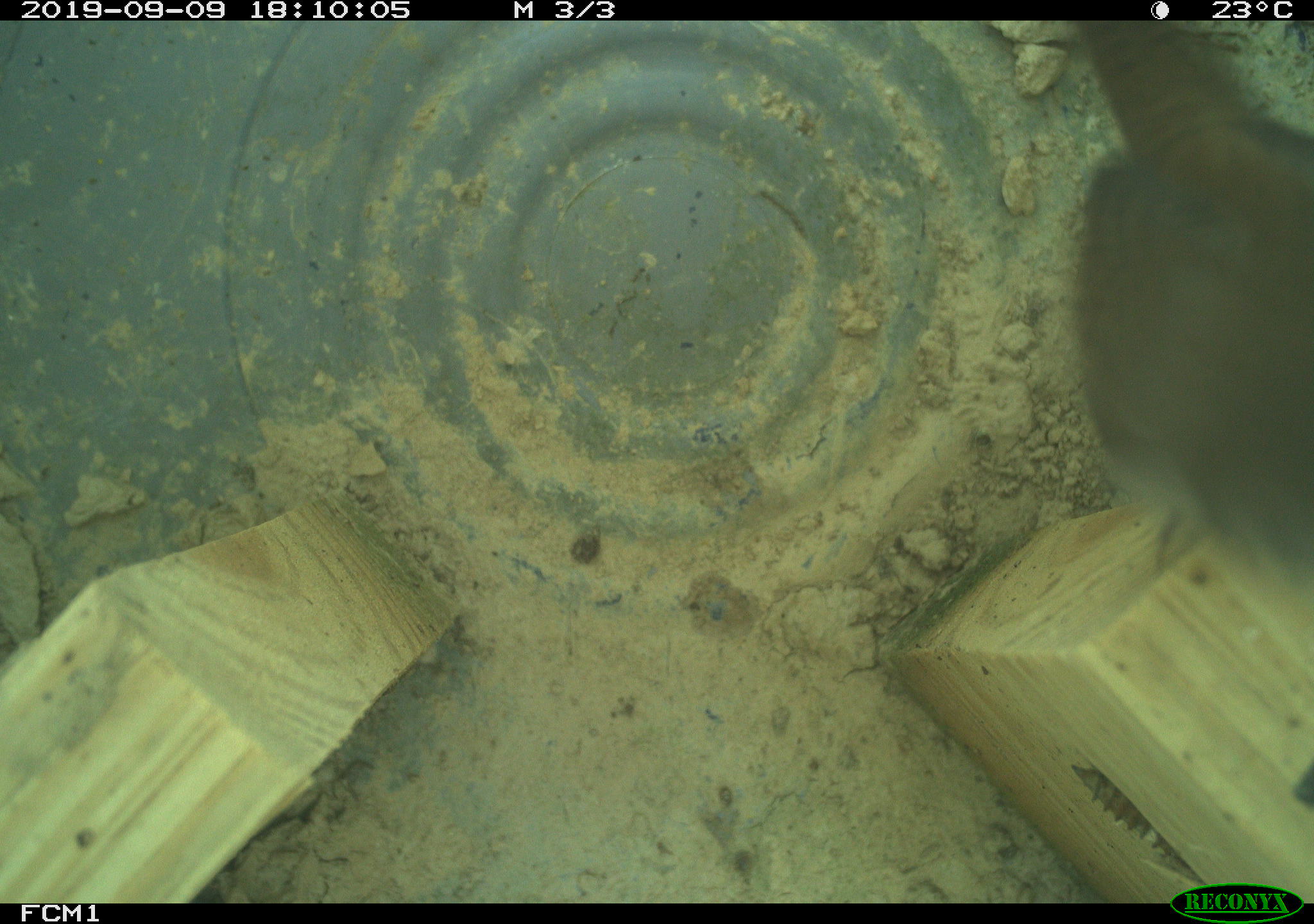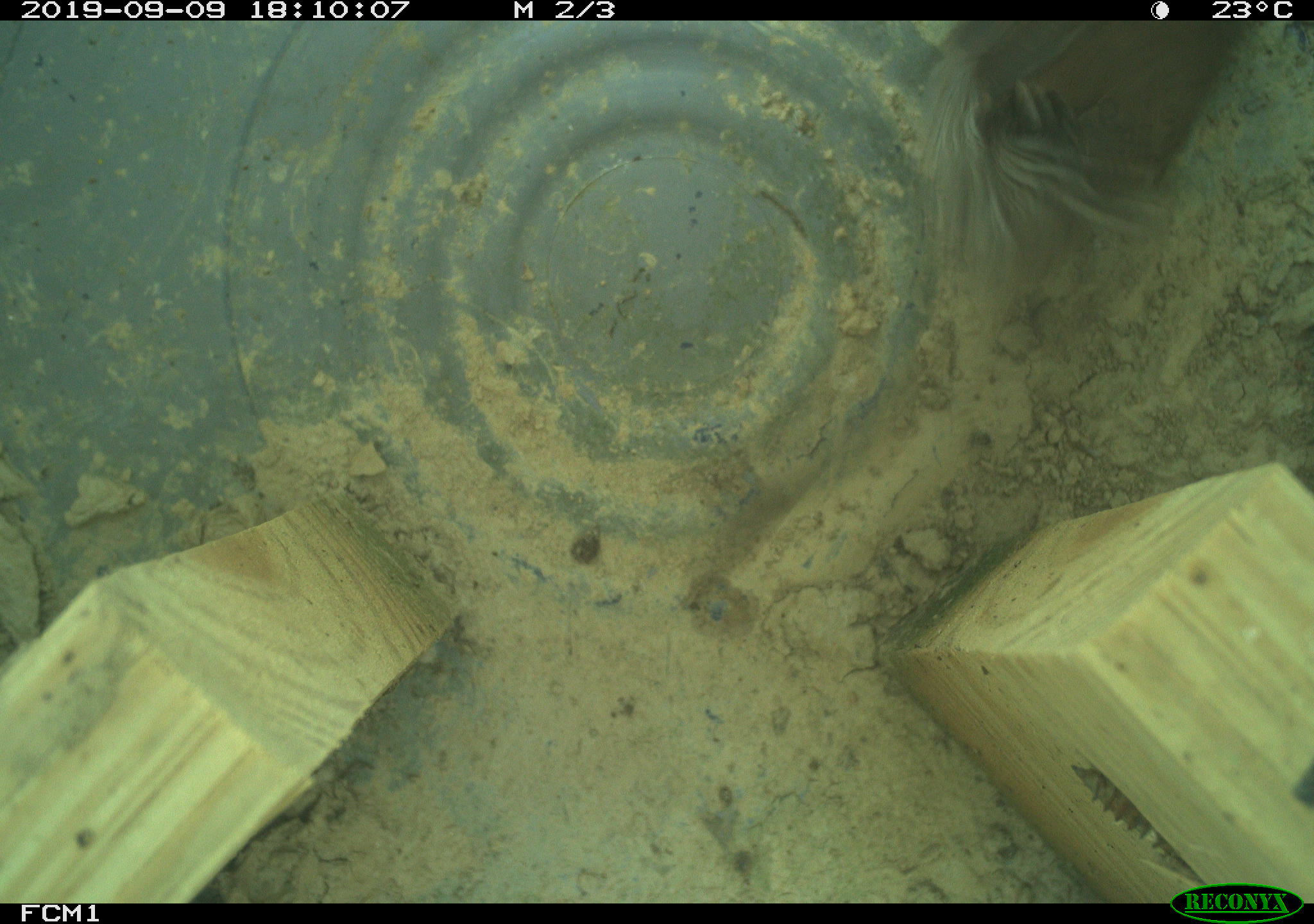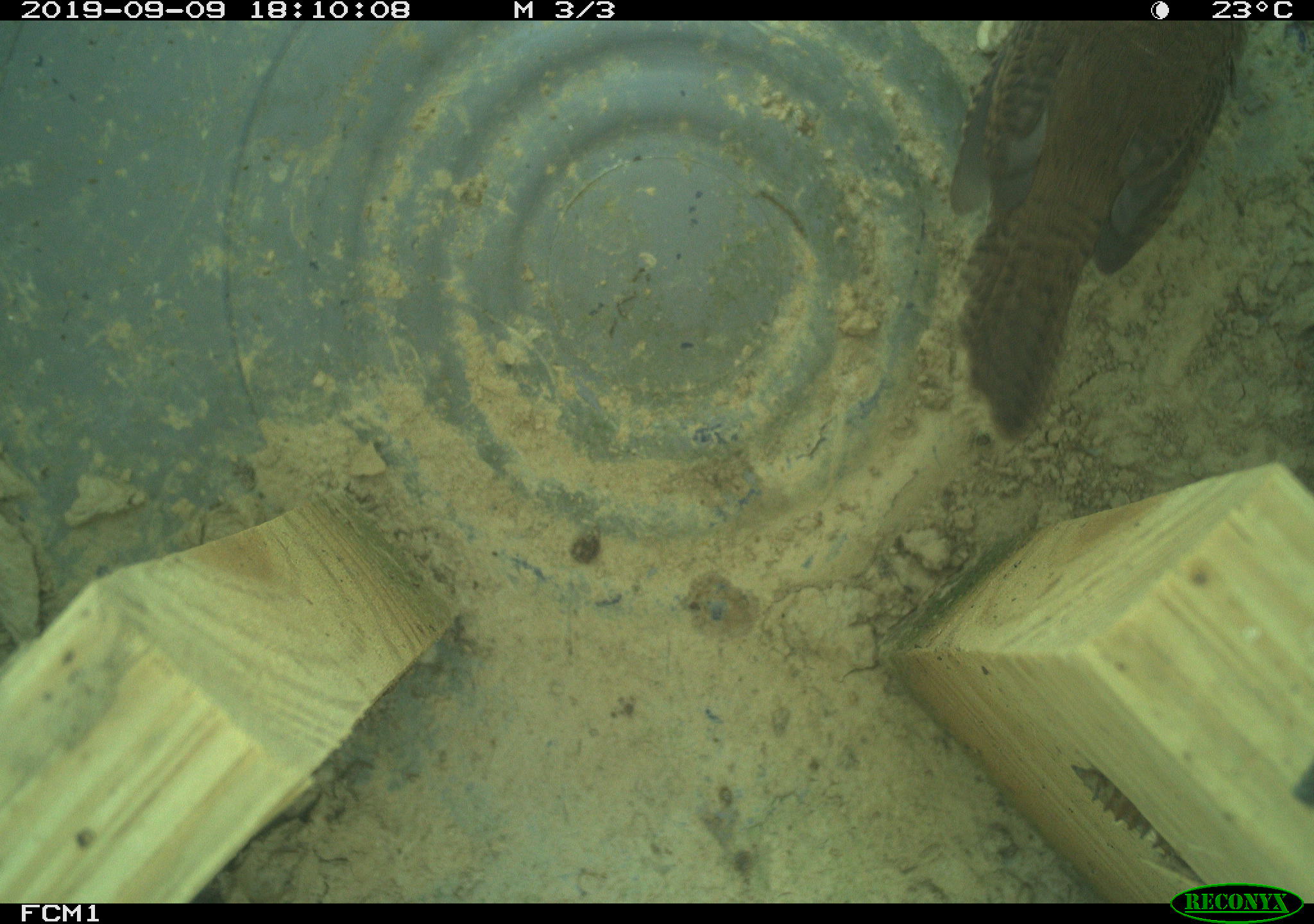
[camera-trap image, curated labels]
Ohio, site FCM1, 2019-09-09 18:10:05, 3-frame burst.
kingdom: Animalia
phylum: Chordata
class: Aves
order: Passeriformes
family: Troglodytidae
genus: Troglodytes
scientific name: Troglodytes aedon aedon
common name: northern house wren